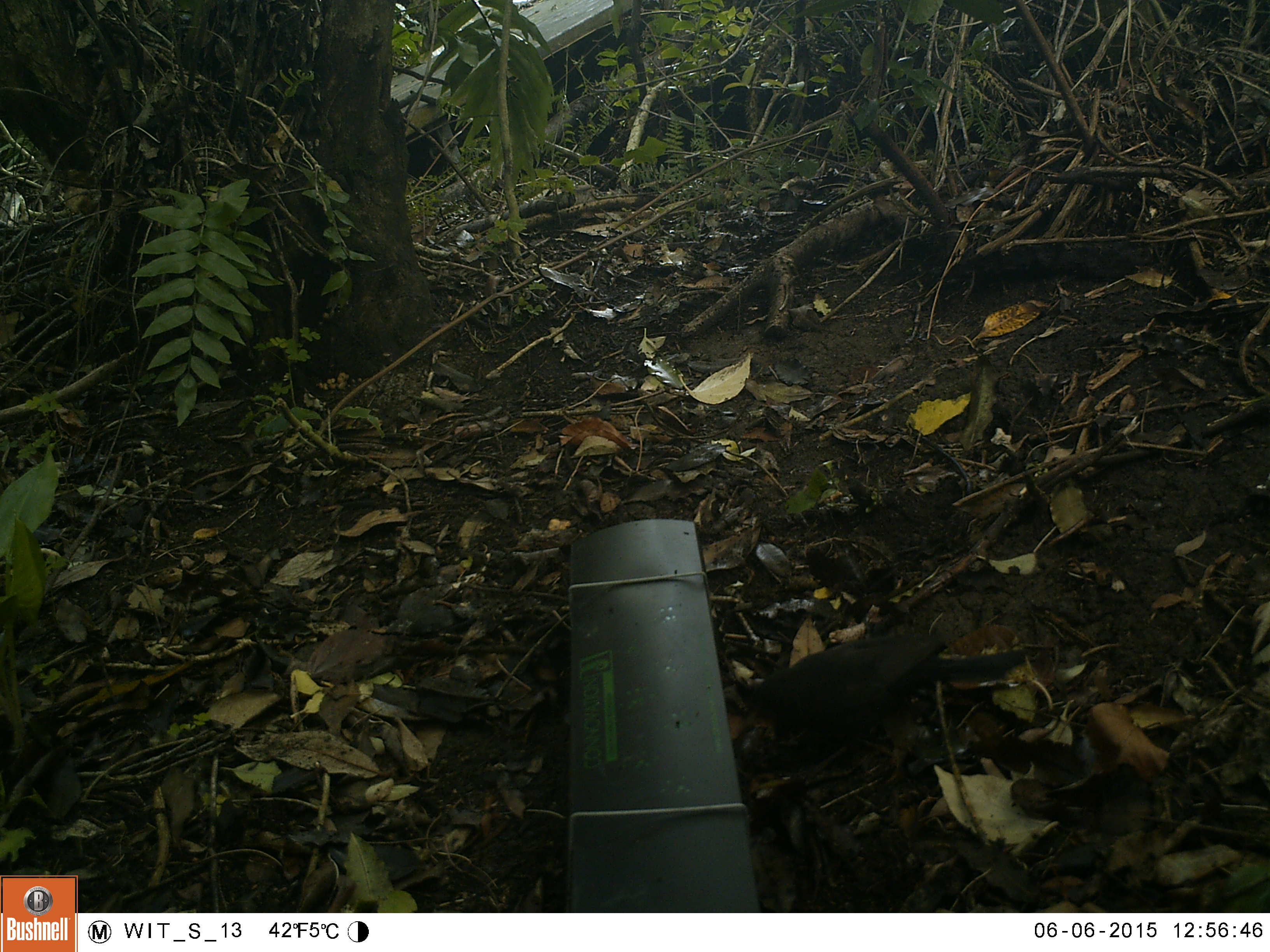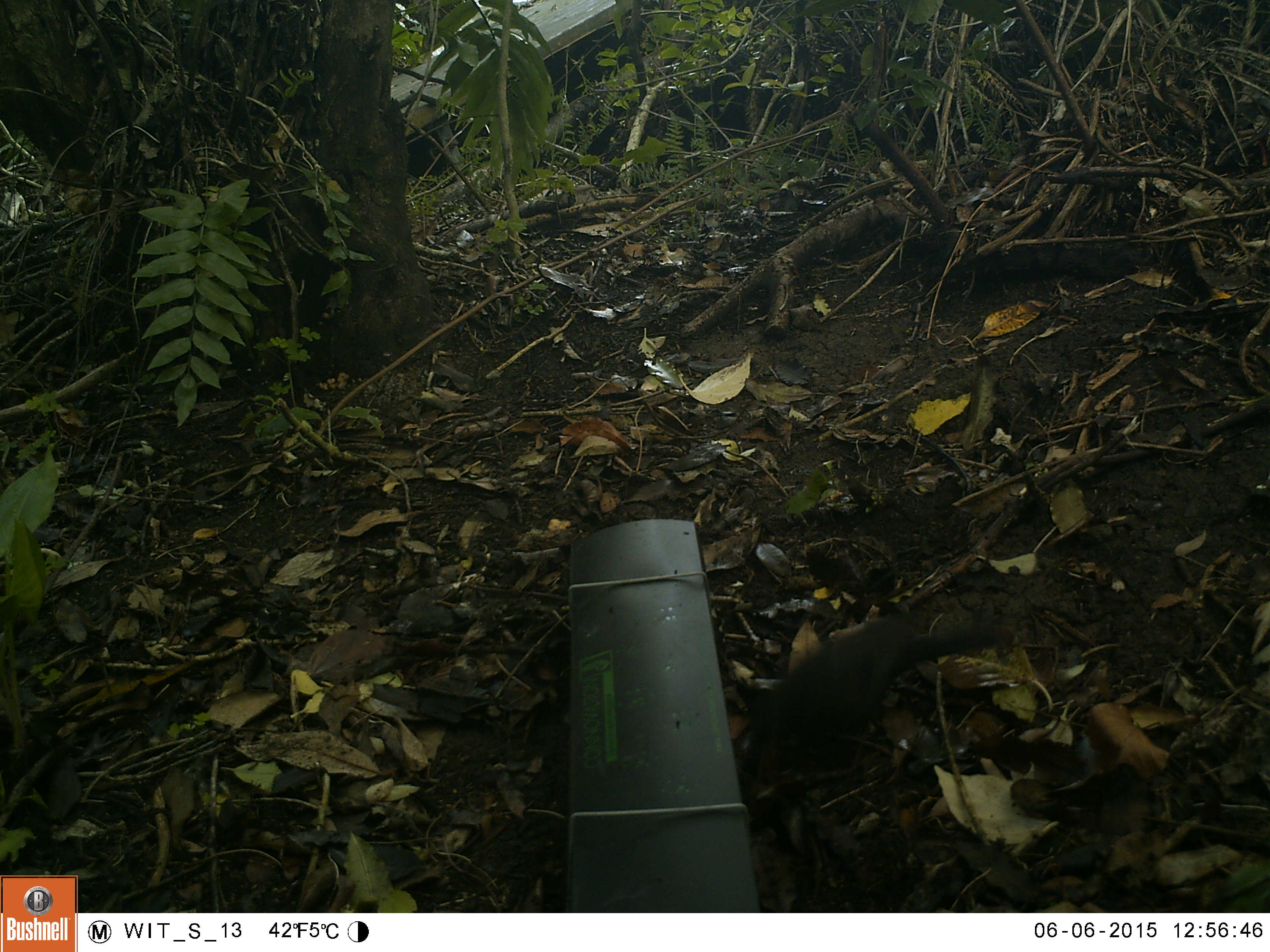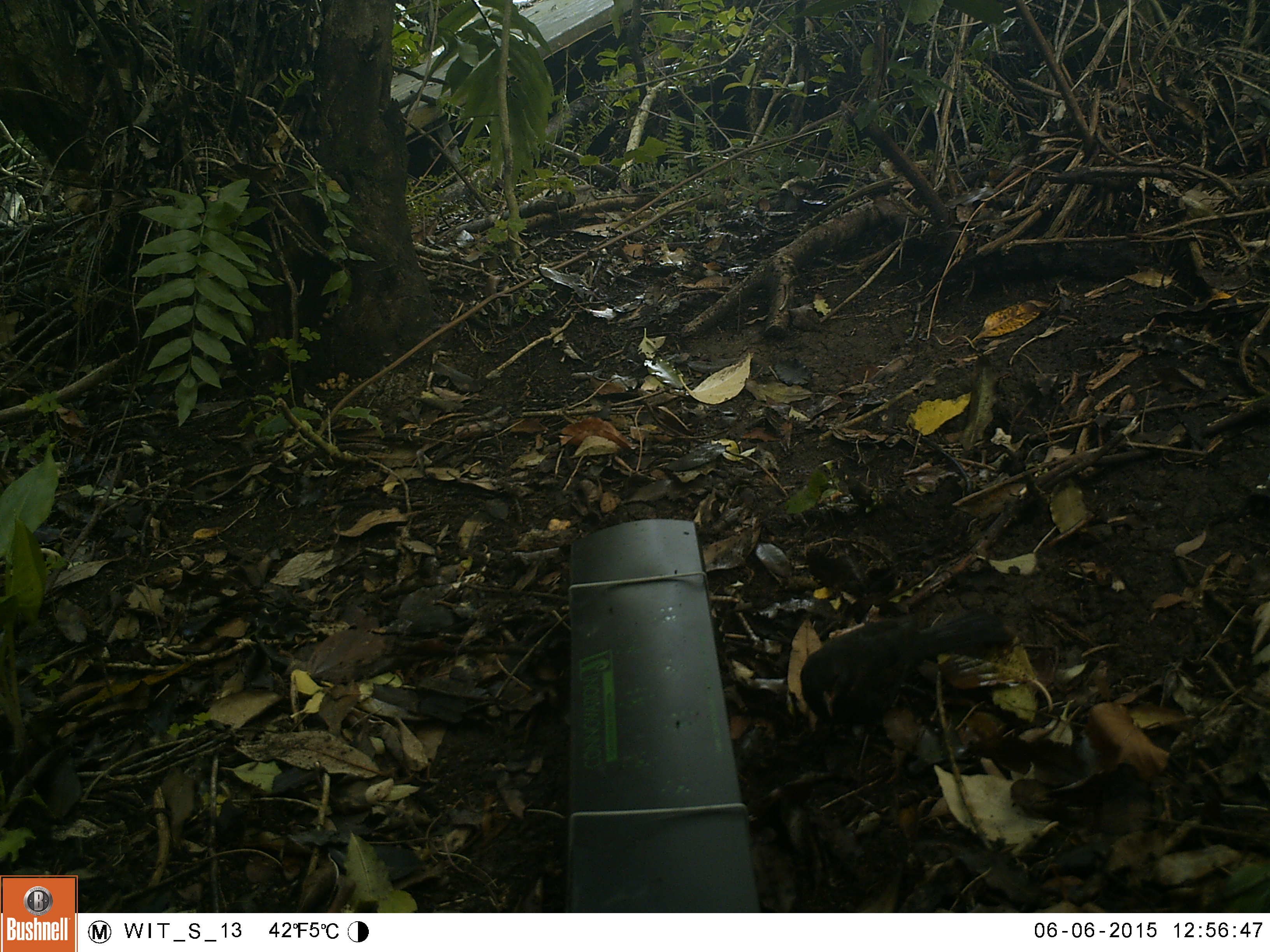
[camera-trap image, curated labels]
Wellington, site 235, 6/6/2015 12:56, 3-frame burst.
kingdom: Animalia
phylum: Chordata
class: Aves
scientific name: Aves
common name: bird